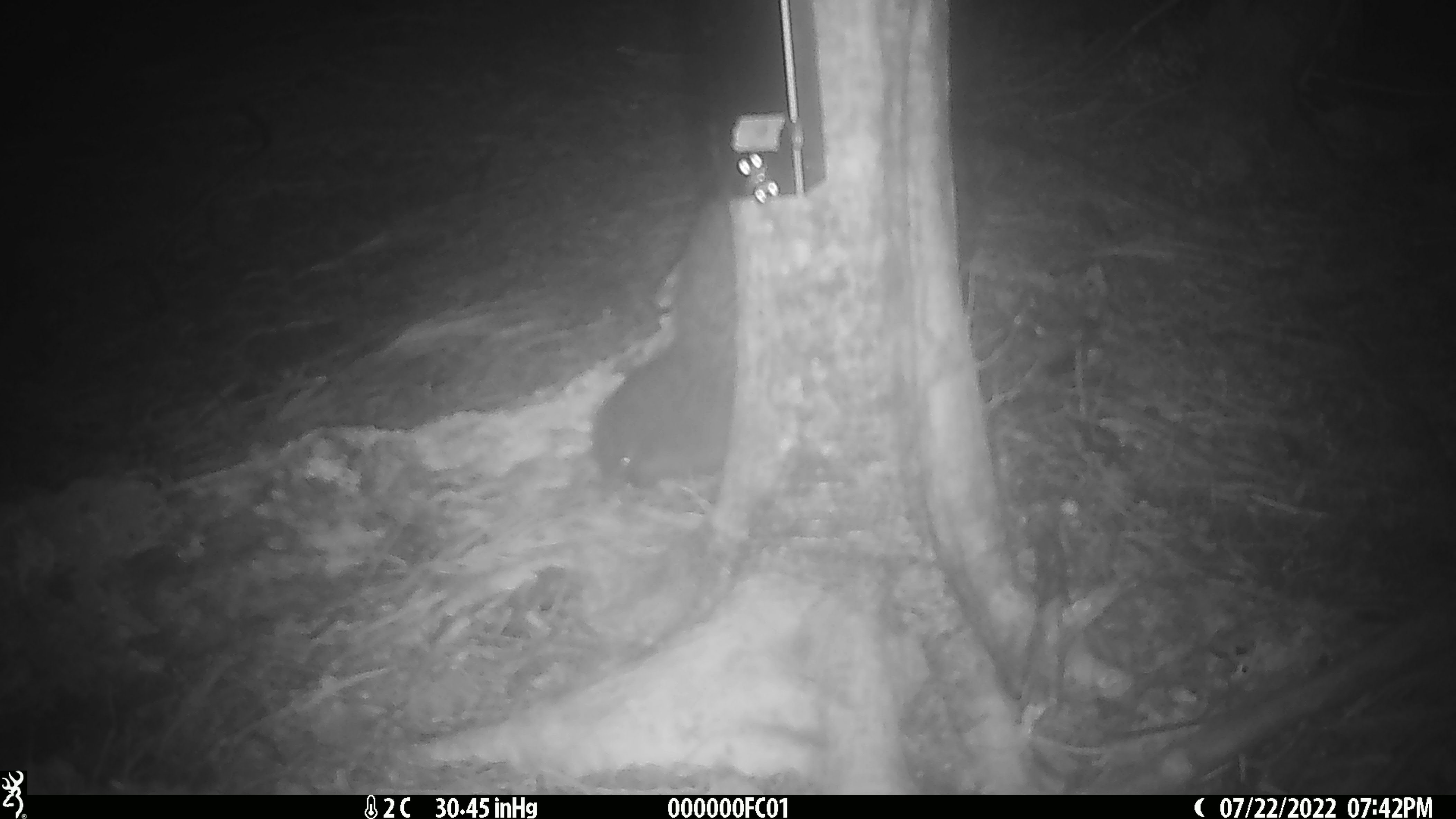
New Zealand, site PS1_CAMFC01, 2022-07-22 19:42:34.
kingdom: Animalia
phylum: Chordata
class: Aves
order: Apterygiformes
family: Apterygidae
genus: Apteryx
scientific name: Apteryx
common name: kiwi